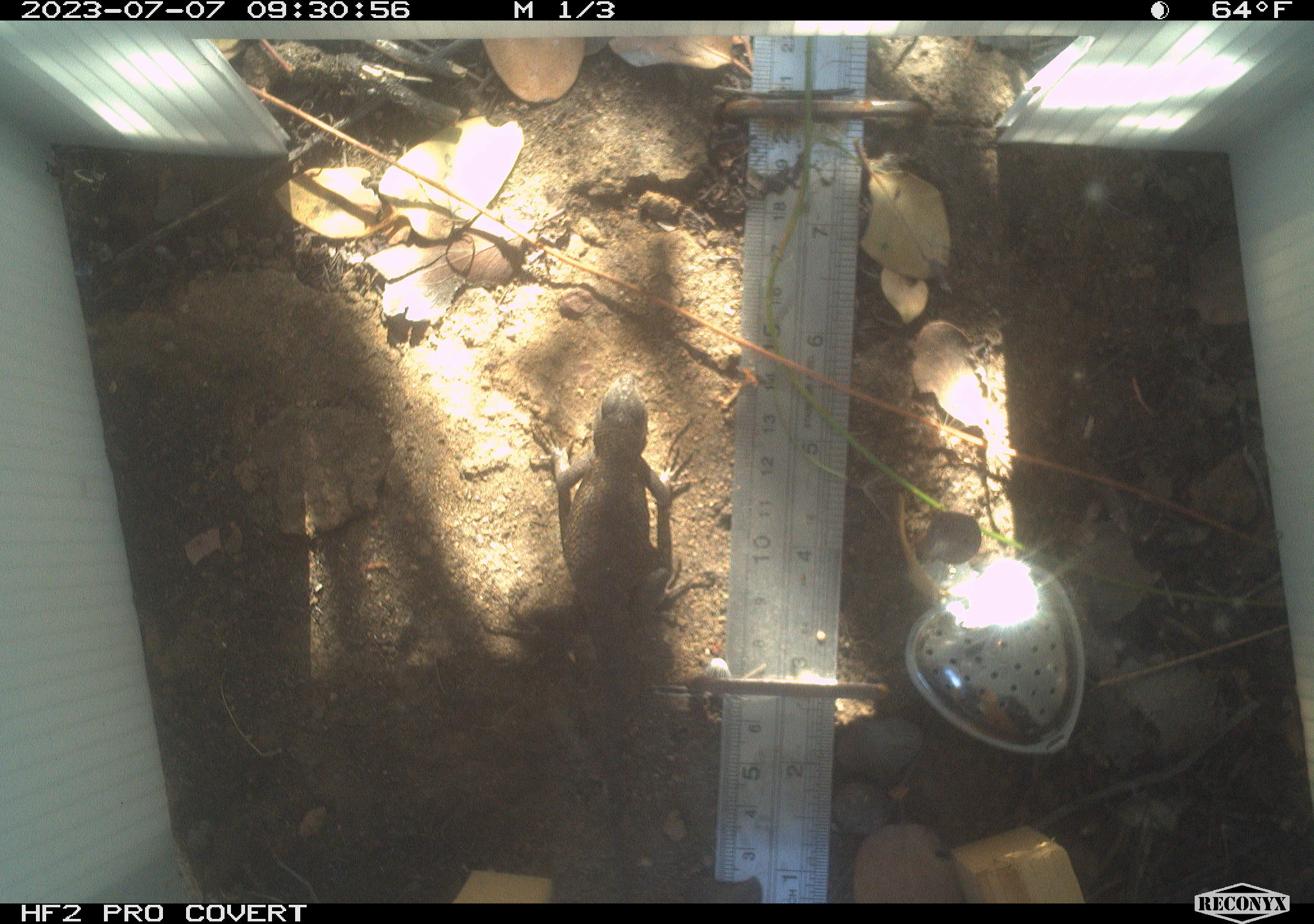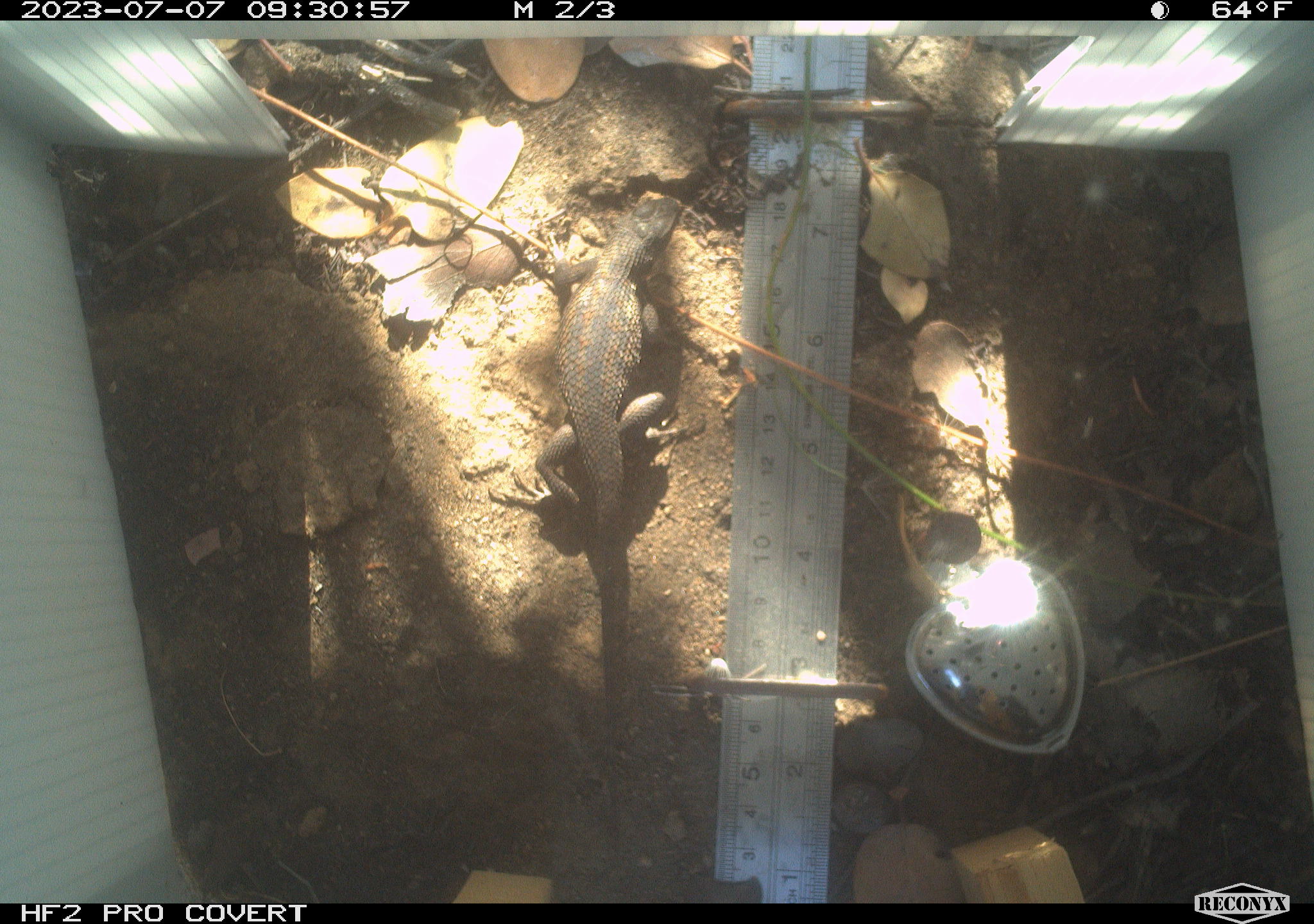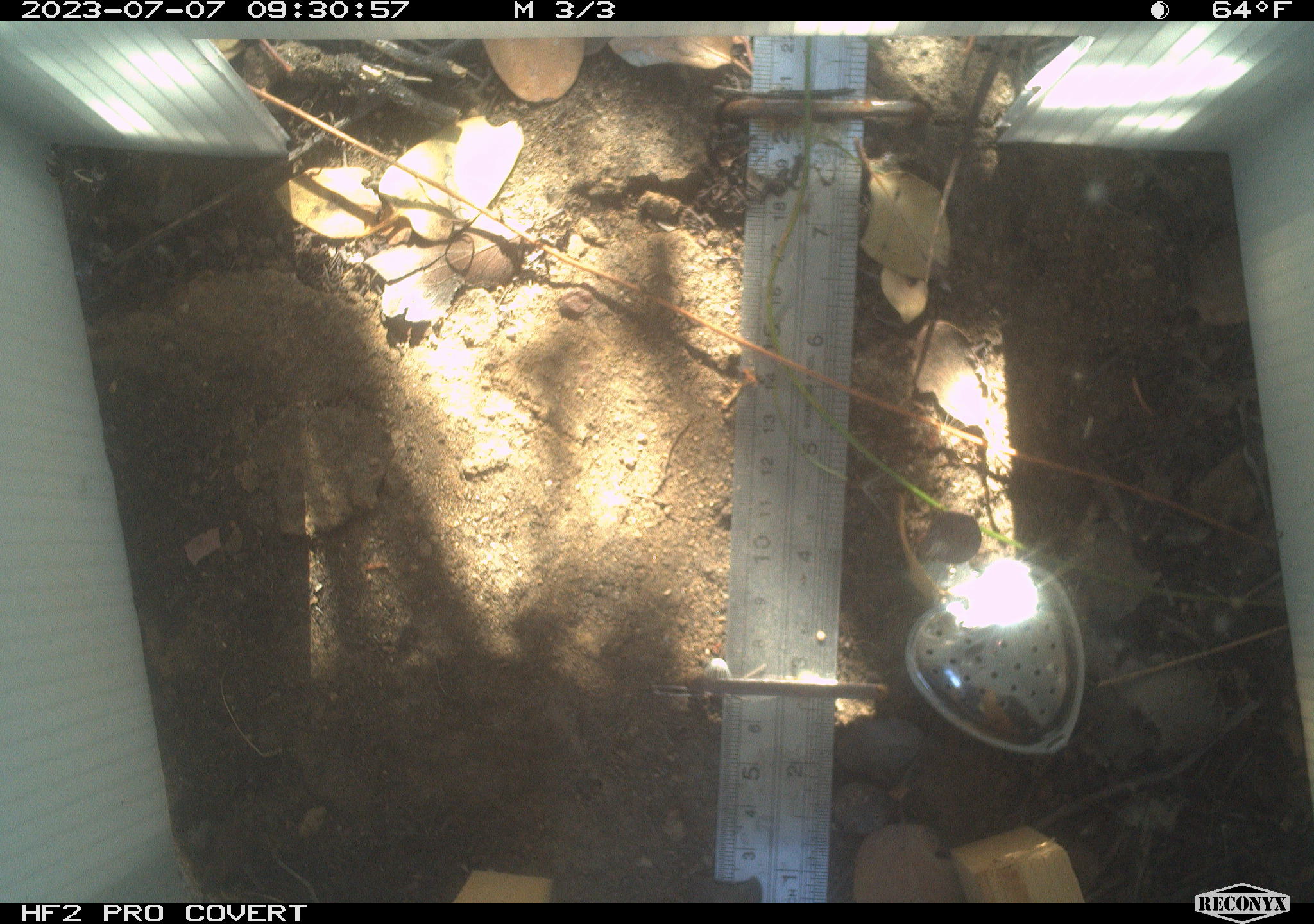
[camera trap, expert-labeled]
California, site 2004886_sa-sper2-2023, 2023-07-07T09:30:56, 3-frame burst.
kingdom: Animalia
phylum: Chordata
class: Reptilia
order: Squamata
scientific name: Squamata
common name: lizards and snakes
Lizards and snakes (Squamata).